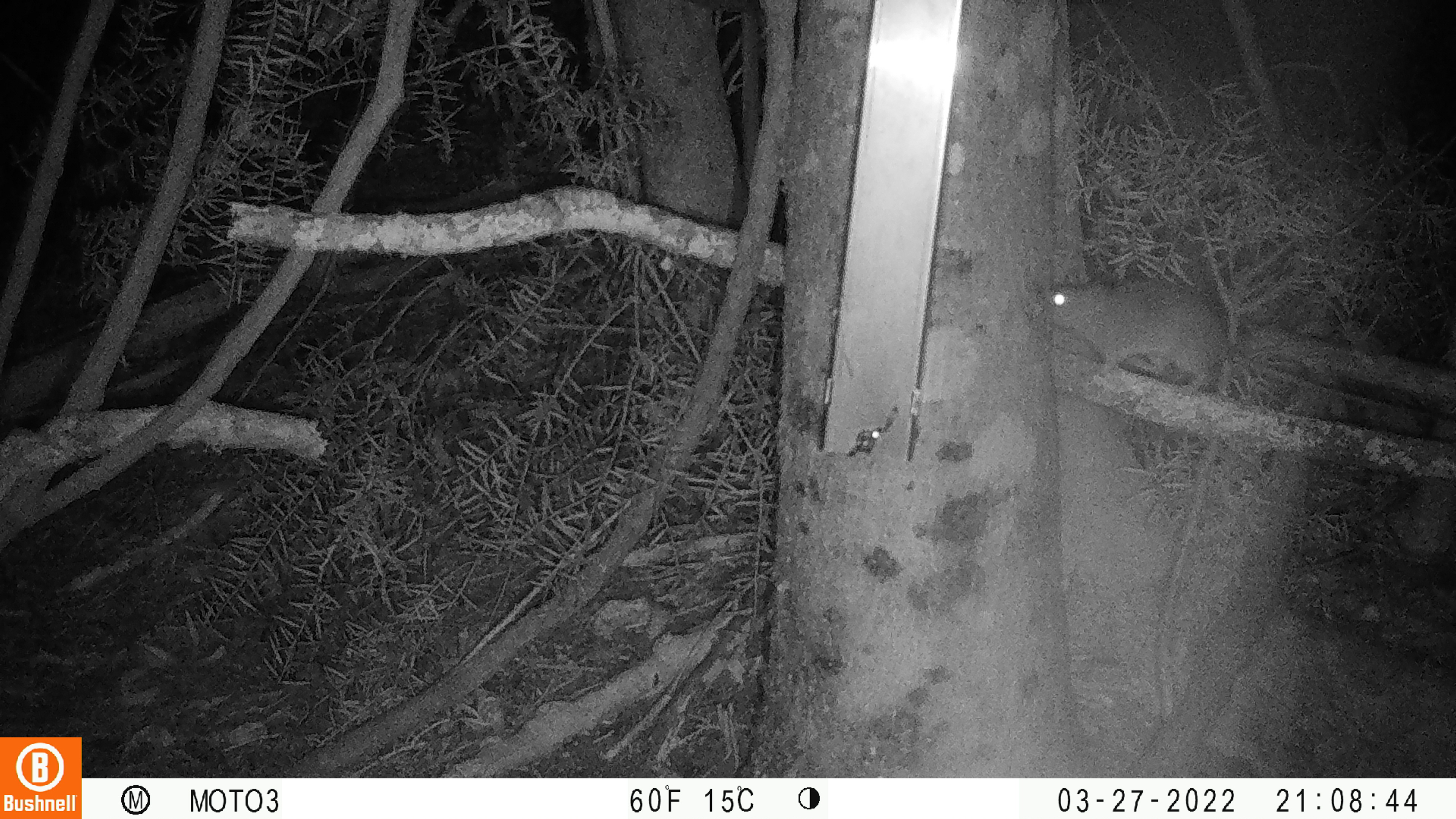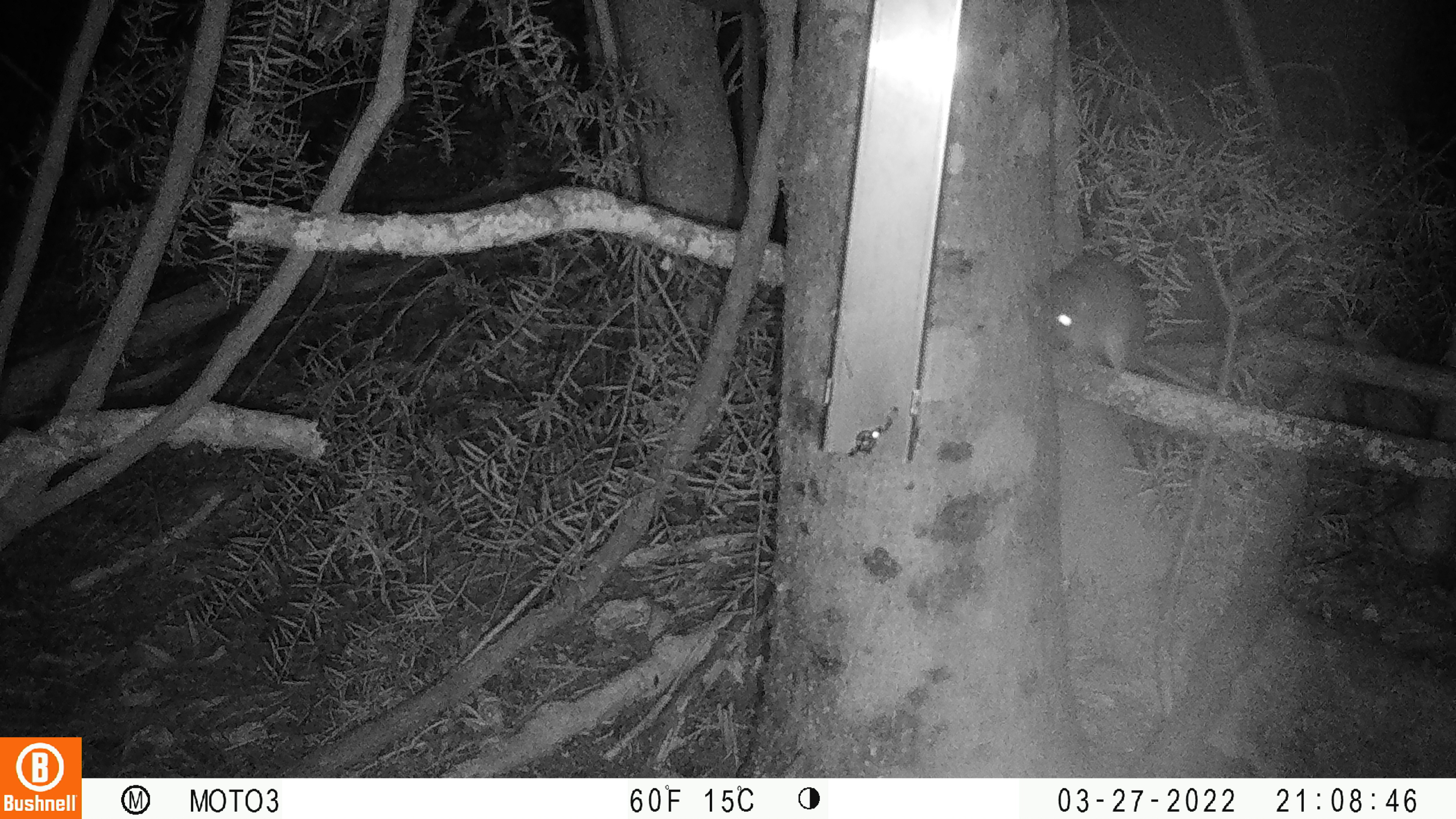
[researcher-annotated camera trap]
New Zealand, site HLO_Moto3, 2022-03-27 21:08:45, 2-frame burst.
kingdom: Animalia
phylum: Chordata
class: Mammalia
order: Rodentia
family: Muridae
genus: Rattus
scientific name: Rattus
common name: rat